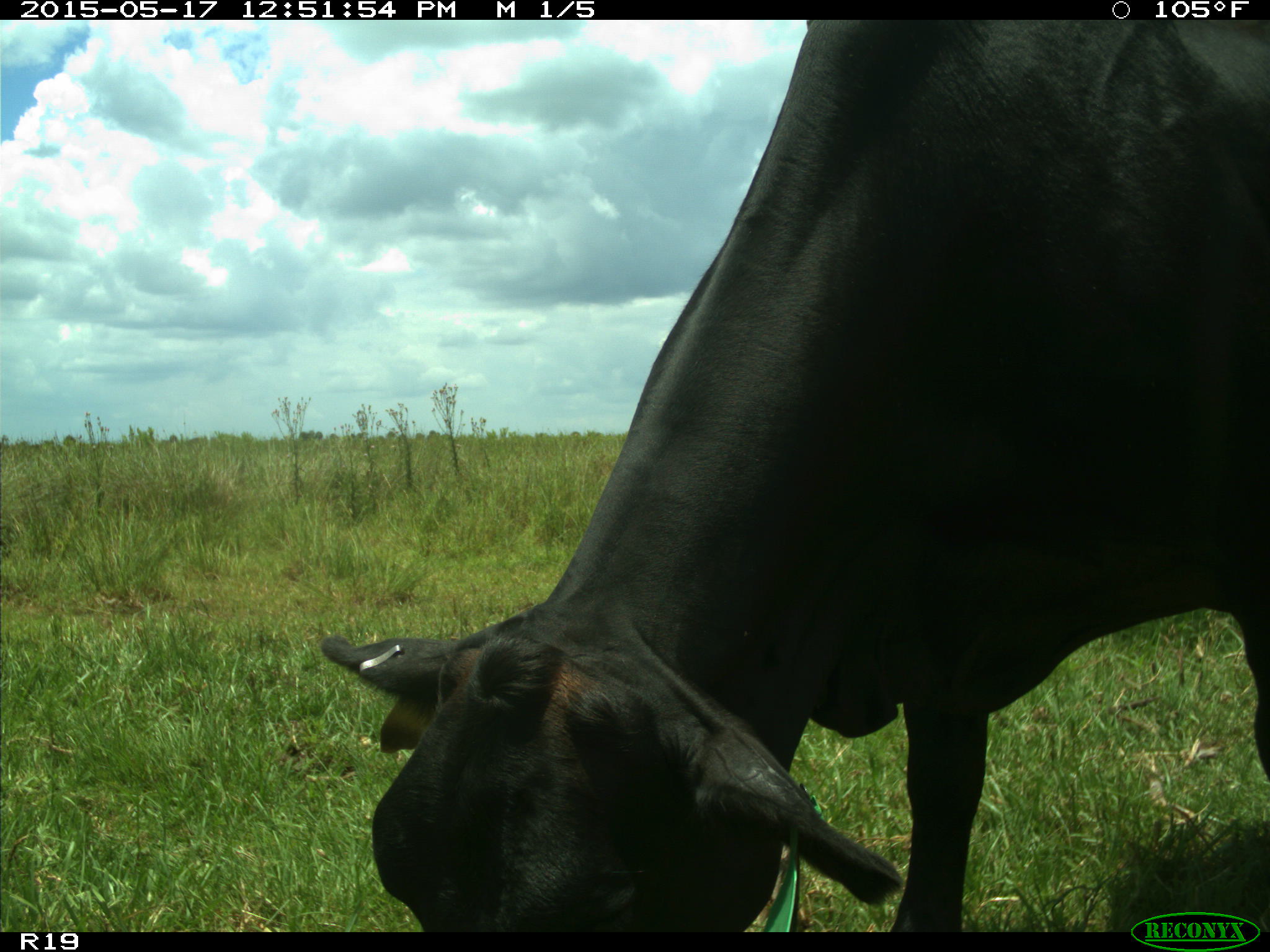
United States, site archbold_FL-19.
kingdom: Animalia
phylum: Chordata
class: Mammalia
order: Artiodactyla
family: Bovidae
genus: Bos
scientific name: Bos taurus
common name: domestic cow